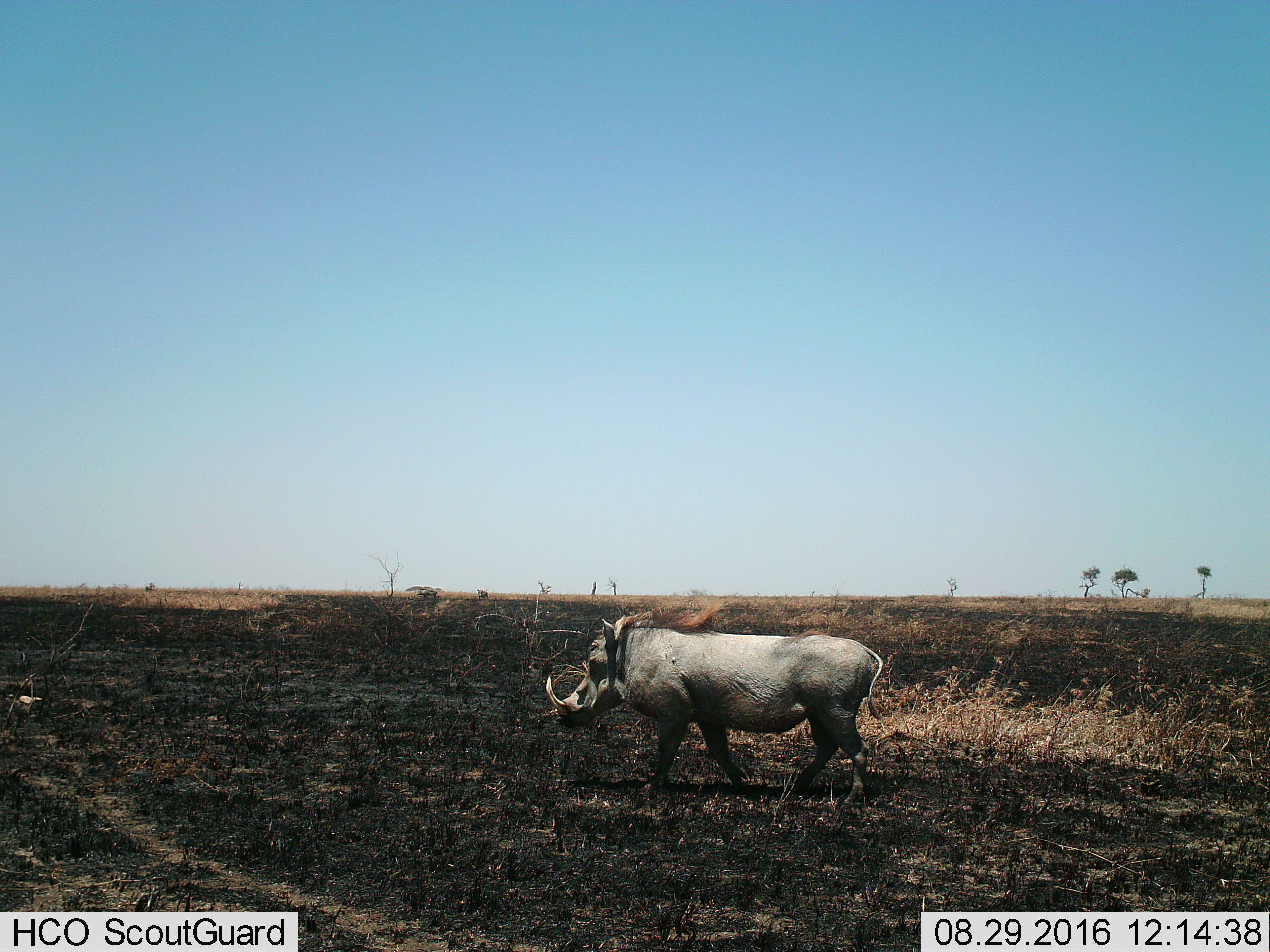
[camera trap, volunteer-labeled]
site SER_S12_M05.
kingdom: Animalia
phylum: Chordata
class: Mammalia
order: Artiodactyla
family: Suidae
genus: Phacochoerus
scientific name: Phacochoerus africanus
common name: warthog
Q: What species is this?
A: Warthog (Phacochoerus africanus).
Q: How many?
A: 1.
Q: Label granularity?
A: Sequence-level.